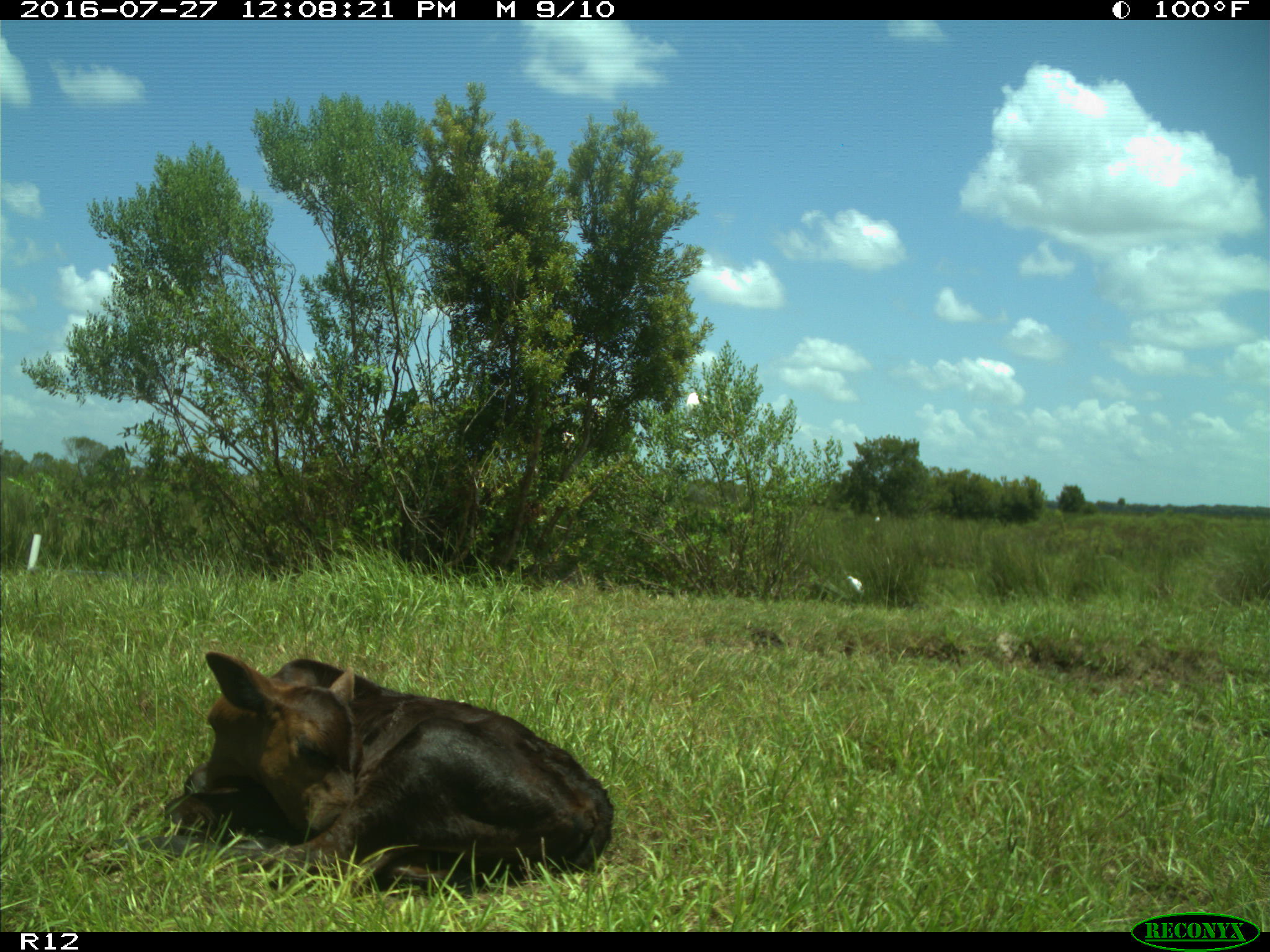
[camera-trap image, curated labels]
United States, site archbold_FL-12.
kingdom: Animalia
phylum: Chordata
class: Mammalia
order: Artiodactyla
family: Bovidae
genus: Bos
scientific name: Bos taurus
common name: domestic cow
Bos taurus (domestic cow).